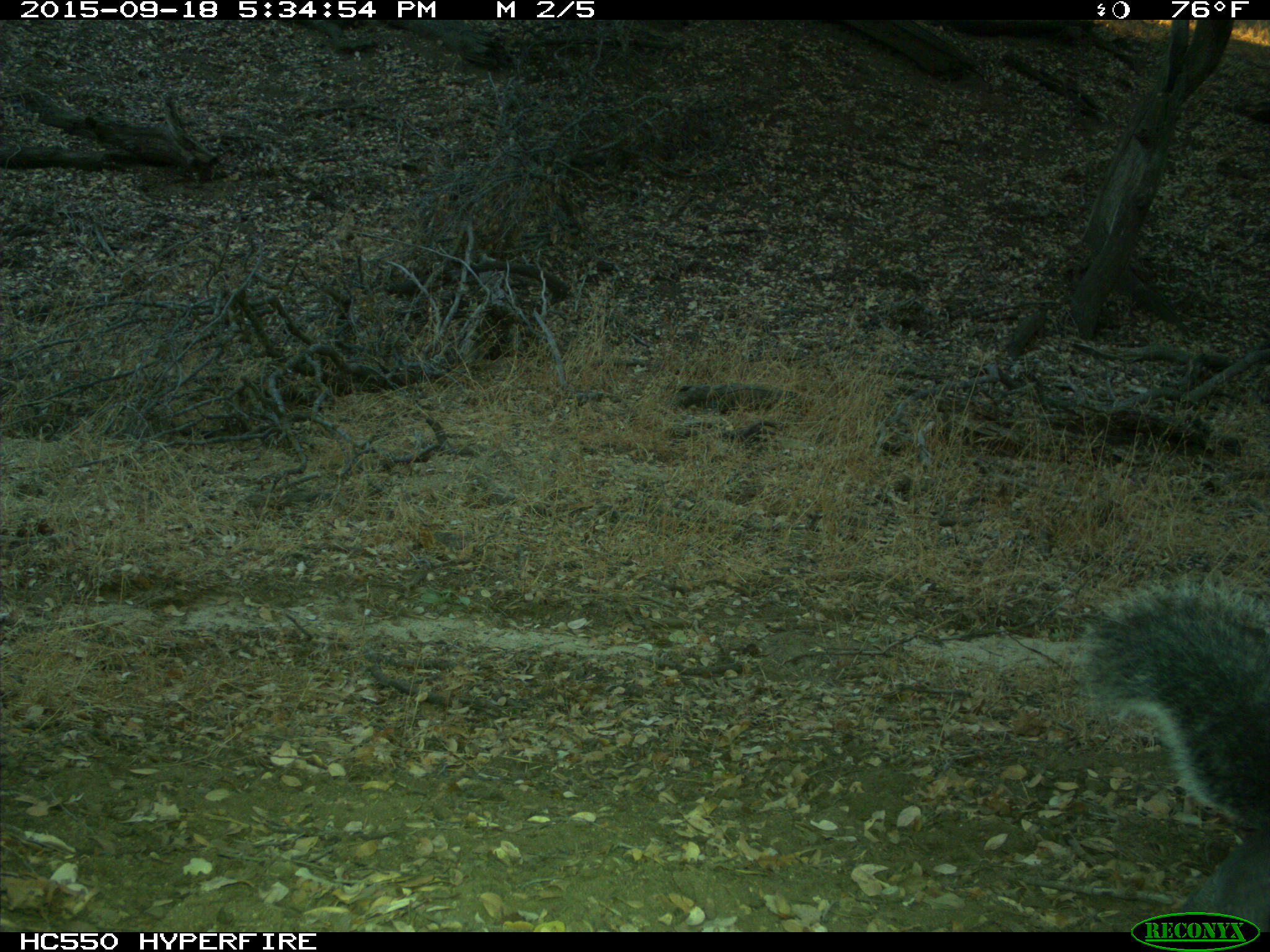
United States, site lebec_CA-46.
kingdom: Animalia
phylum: Chordata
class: Mammalia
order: Rodentia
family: Sciuridae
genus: Sciurus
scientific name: Sciurus carolinensis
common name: eastern gray squirrel